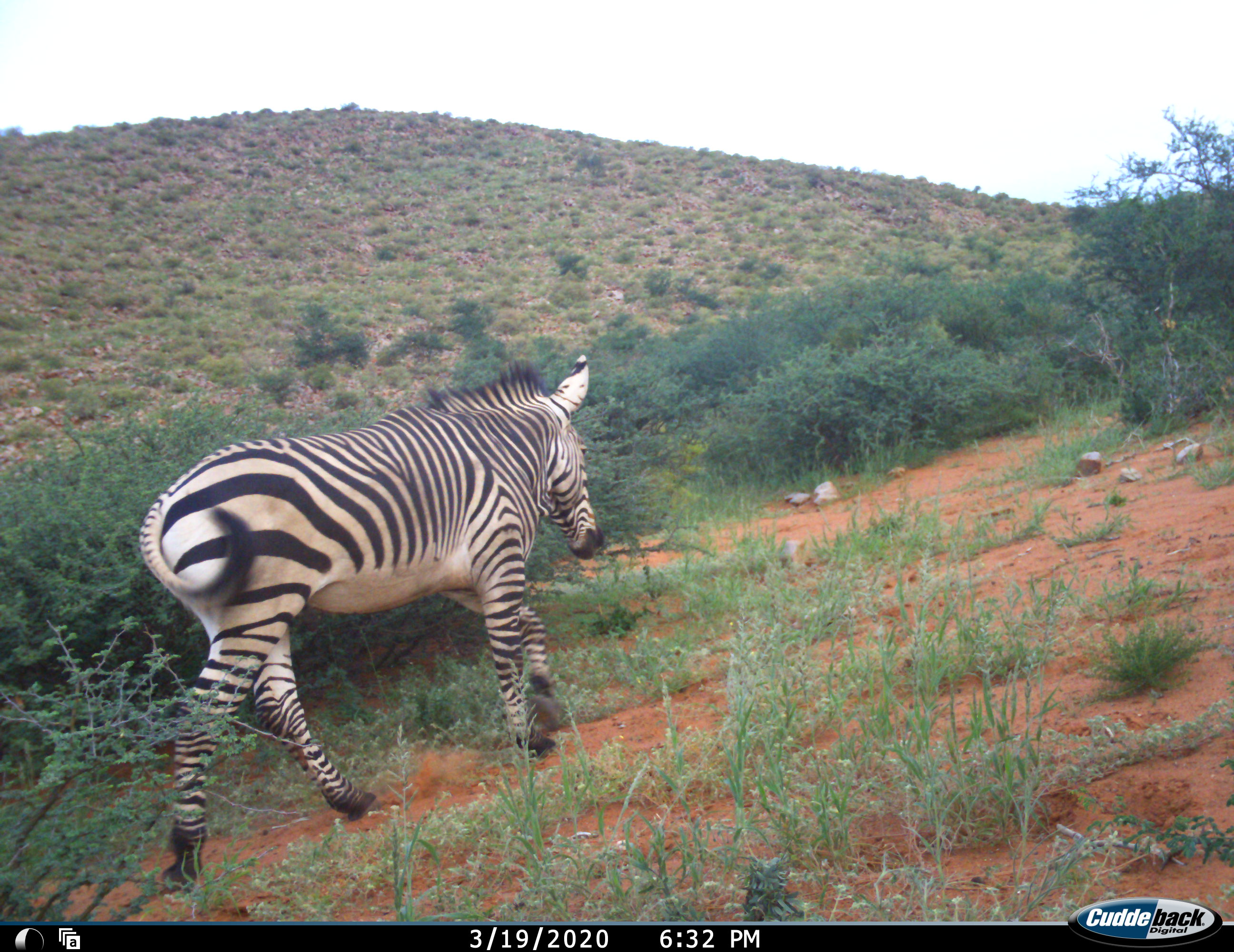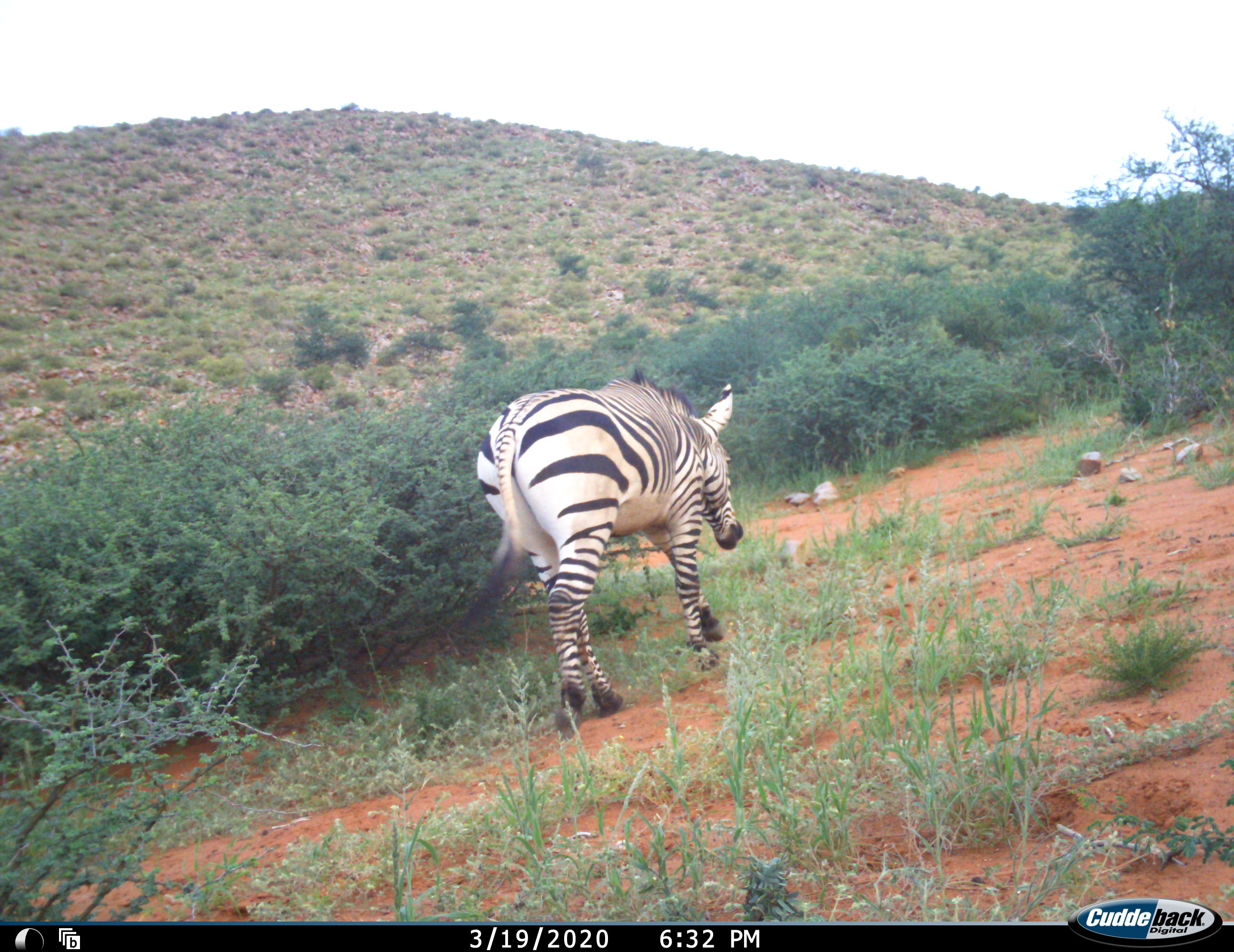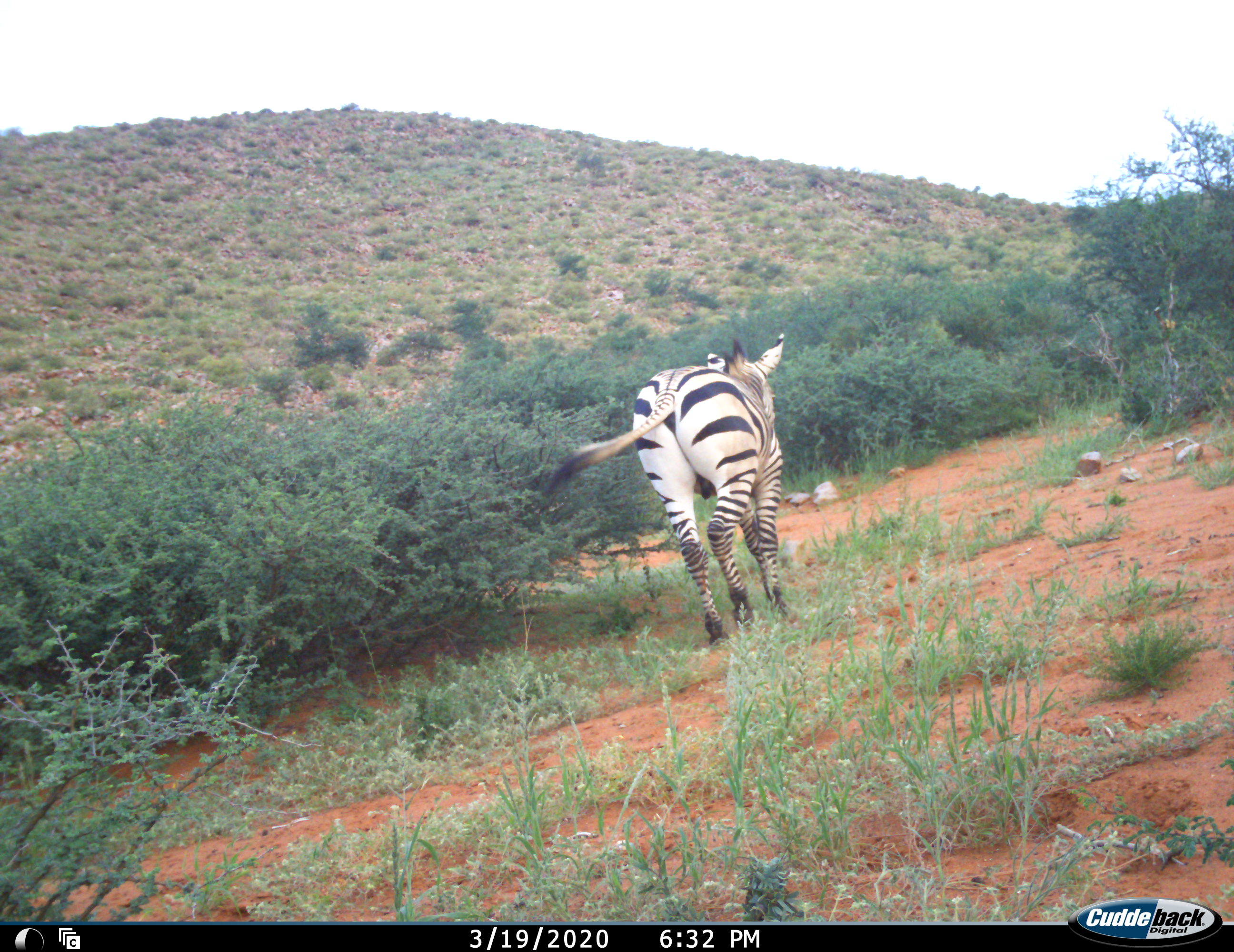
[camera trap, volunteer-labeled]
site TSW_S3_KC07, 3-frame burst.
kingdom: Animalia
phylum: Chordata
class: Mammalia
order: Perissodactyla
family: Equidae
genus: Equus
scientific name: Equus zebra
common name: mountain zebra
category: zebramountain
Zebramountain (mountain zebra) (Equus zebra), count 1. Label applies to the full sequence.